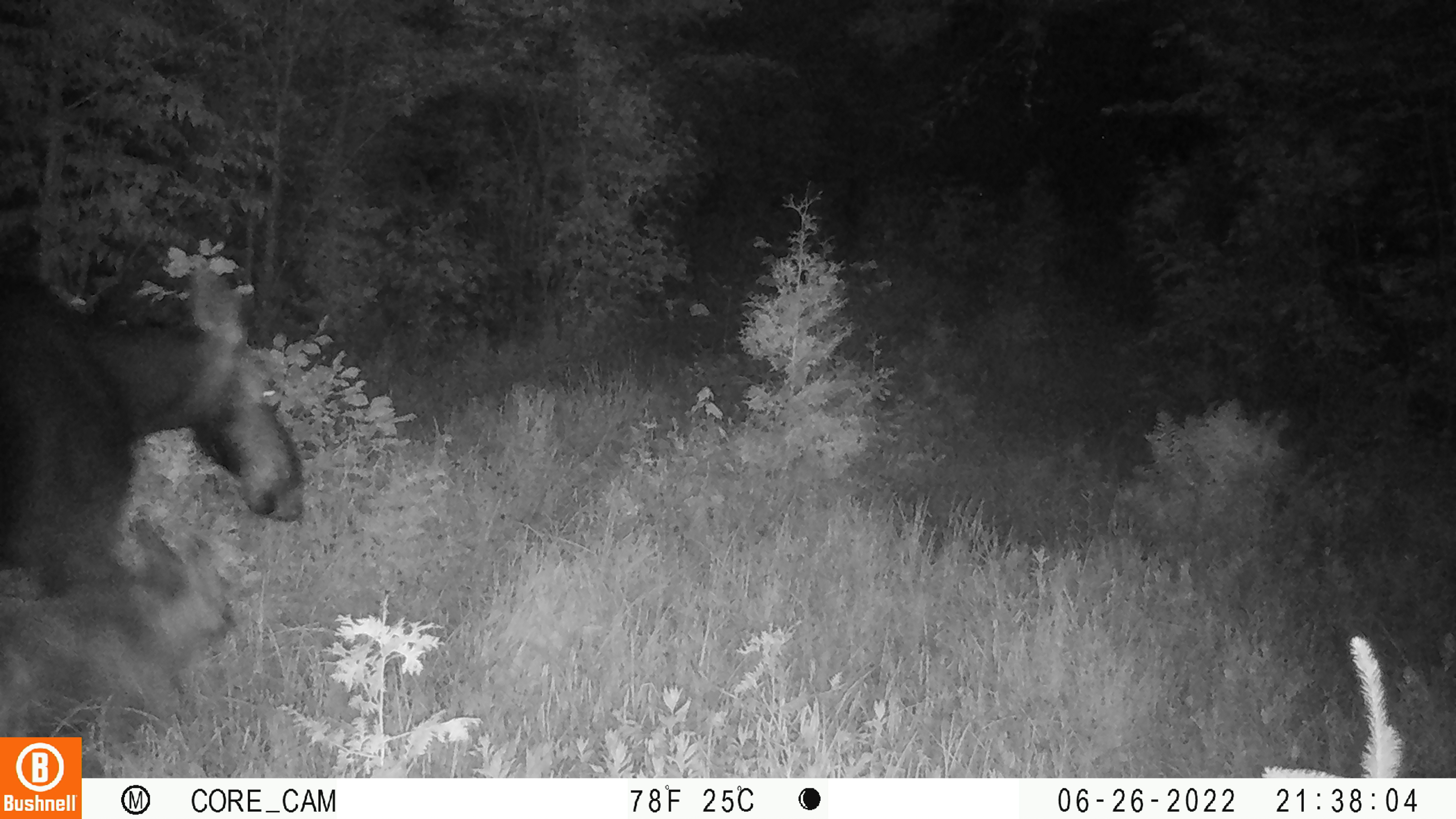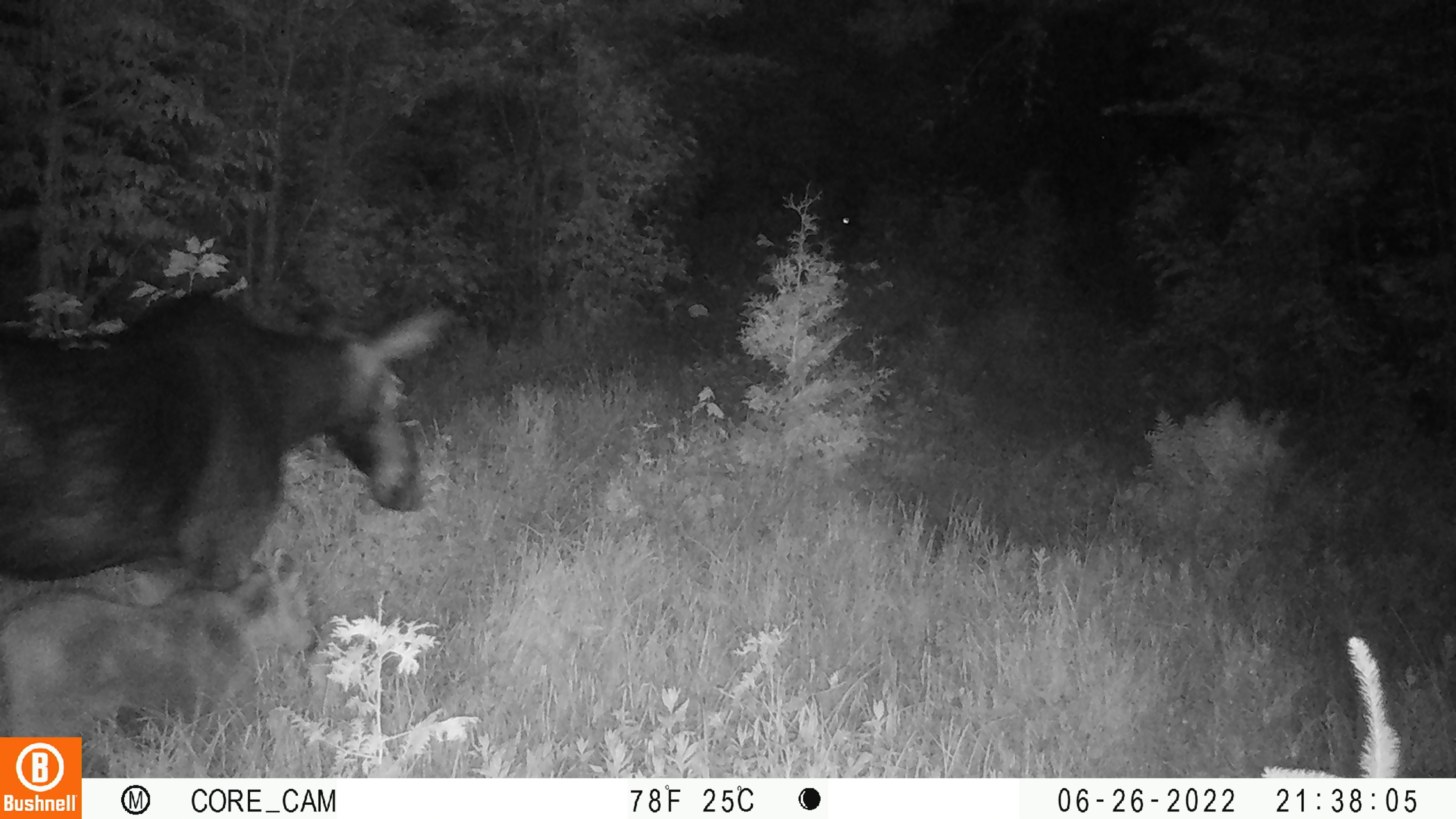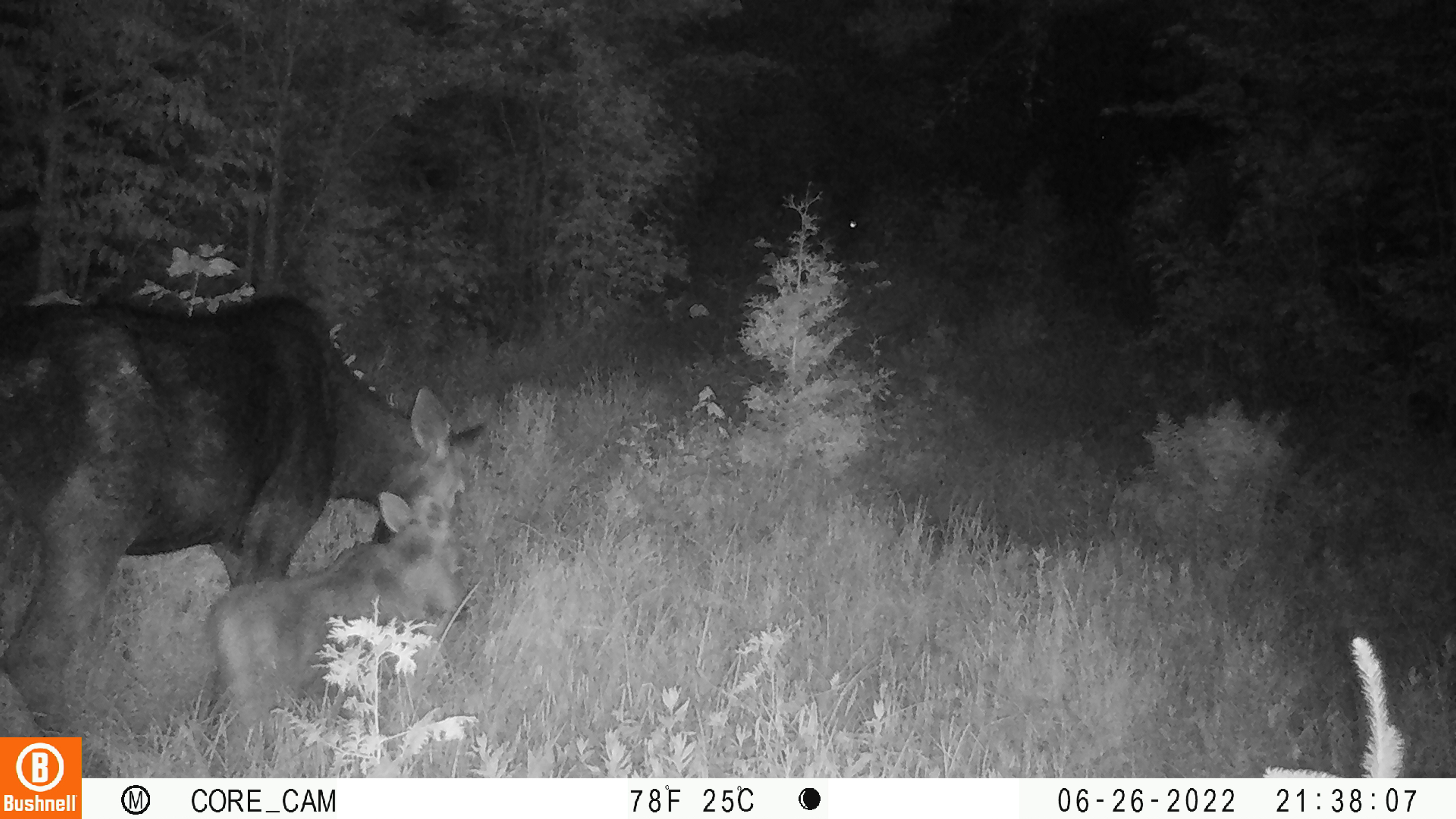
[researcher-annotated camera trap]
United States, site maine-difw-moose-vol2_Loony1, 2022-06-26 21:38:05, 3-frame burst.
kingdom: Animalia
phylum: Chordata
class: Mammalia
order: Artiodactyla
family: Cervidae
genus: Alces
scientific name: Alces alces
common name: moose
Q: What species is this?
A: Moose (Alces alces).